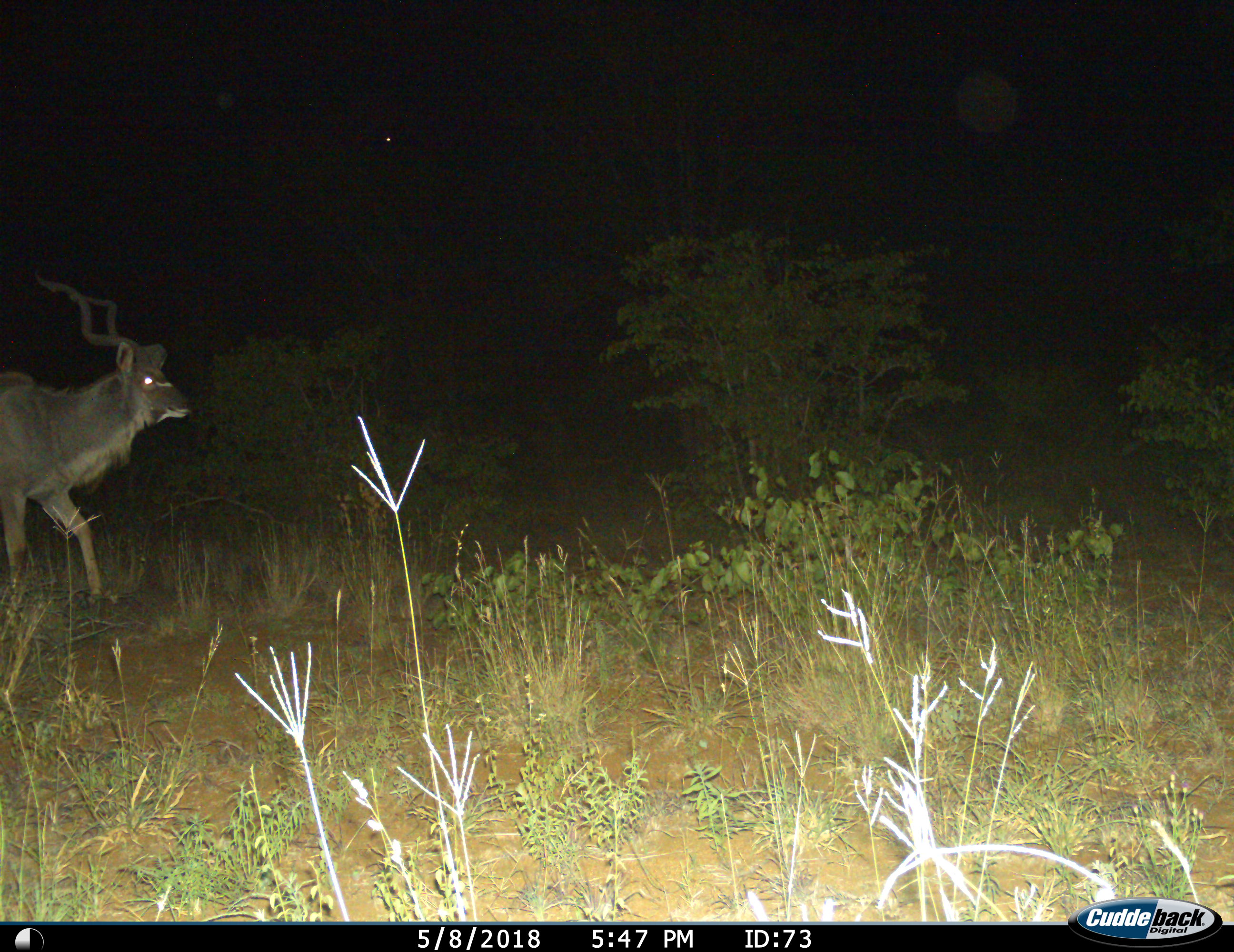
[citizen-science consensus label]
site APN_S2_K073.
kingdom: Animalia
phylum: Chordata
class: Mammalia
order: Artiodactyla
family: Bovidae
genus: Tragelaphus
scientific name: Tragelaphus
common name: kudu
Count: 1.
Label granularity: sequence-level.